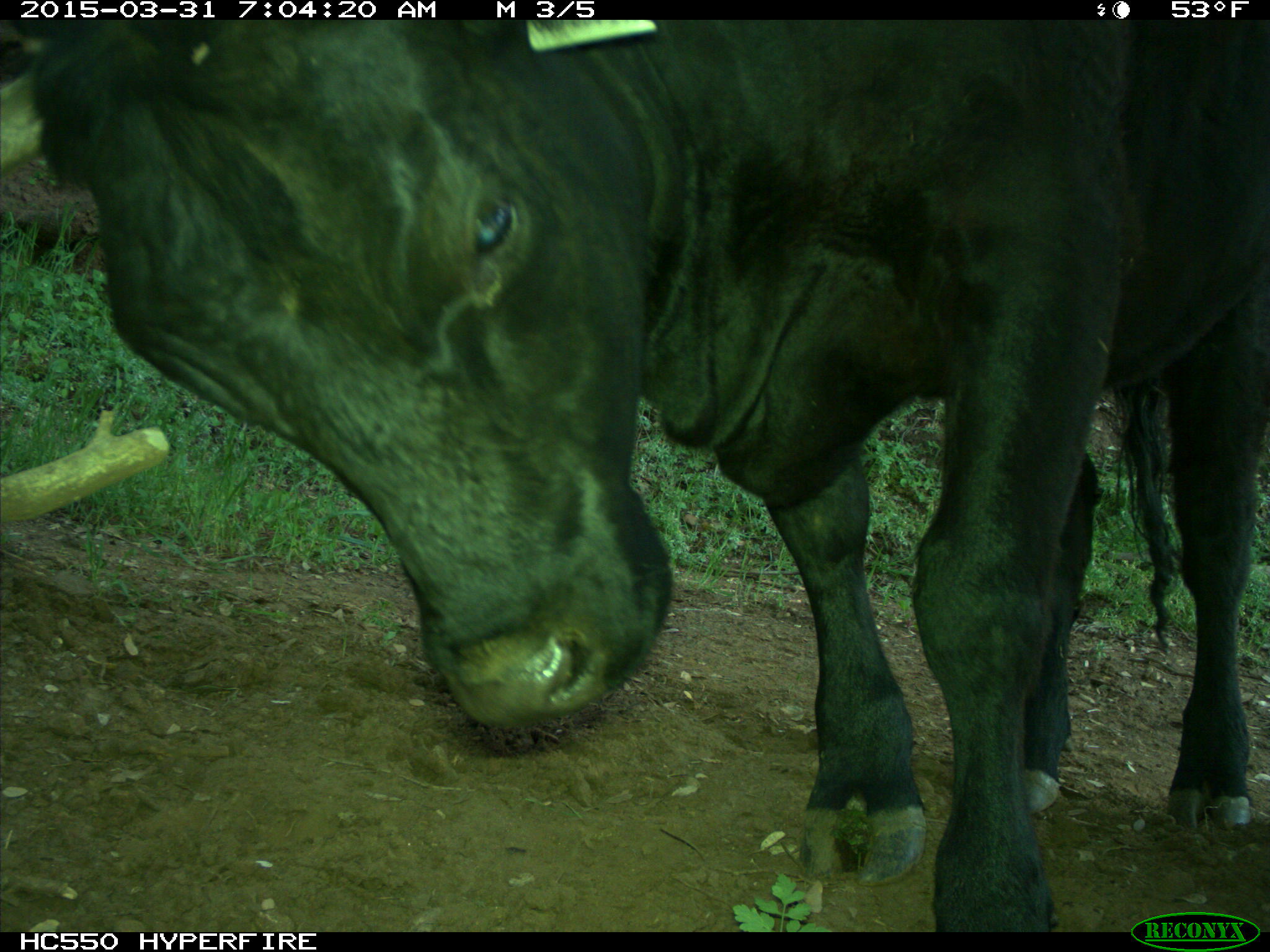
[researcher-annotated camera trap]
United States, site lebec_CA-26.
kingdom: Animalia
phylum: Chordata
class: Mammalia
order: Artiodactyla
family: Bovidae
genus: Bos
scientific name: Bos taurus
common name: domestic cow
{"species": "Bos taurus (domestic cow)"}